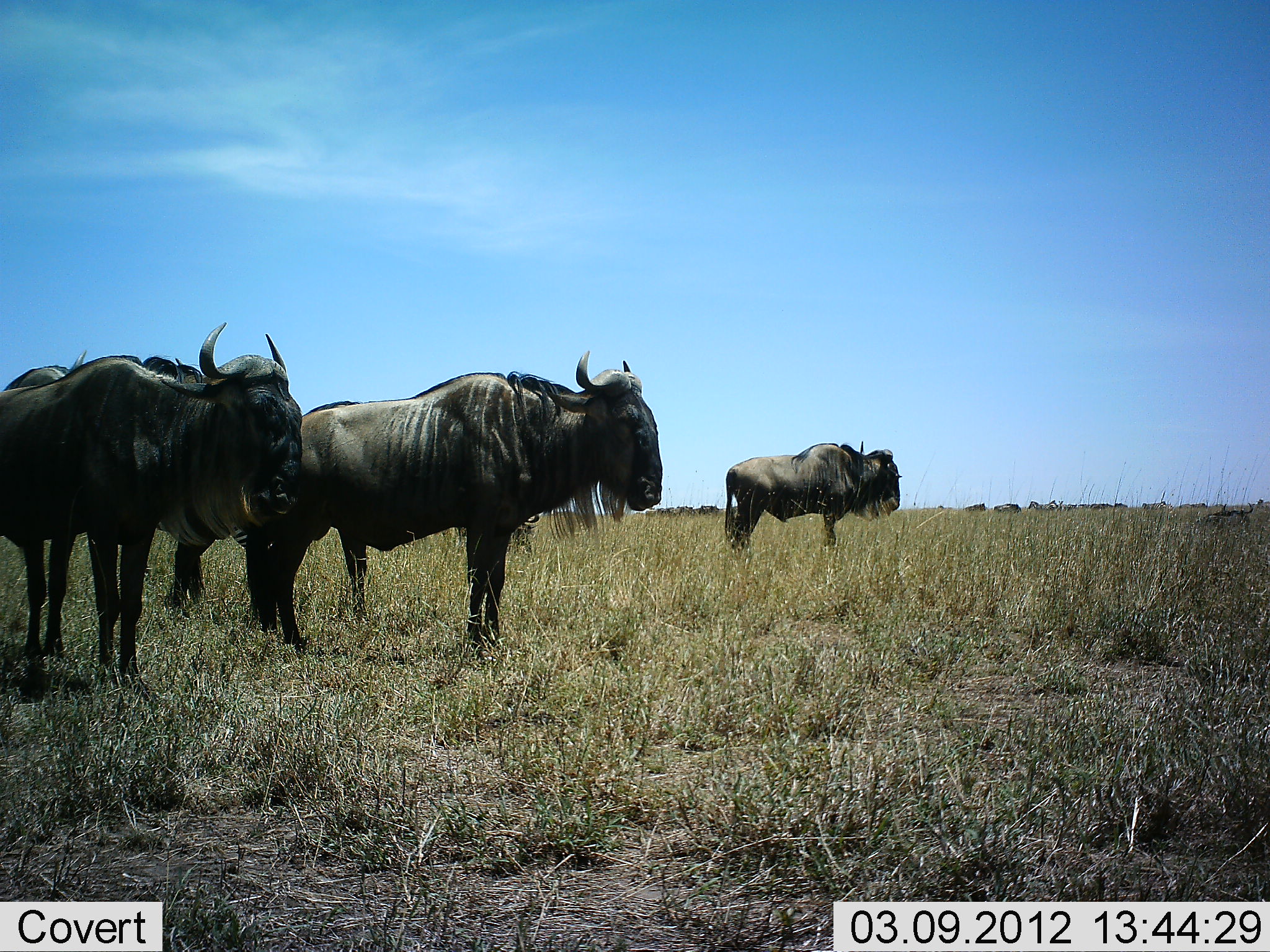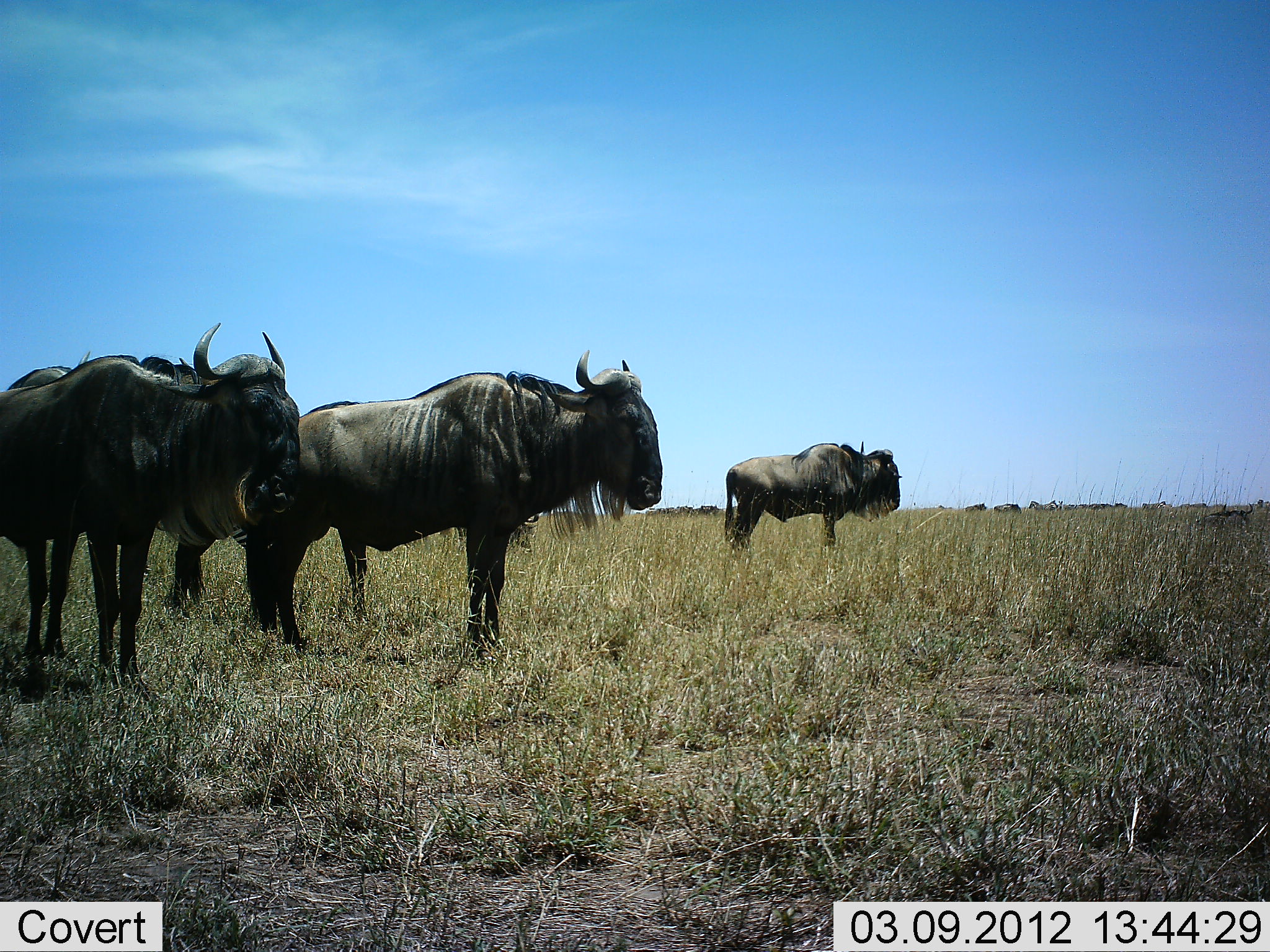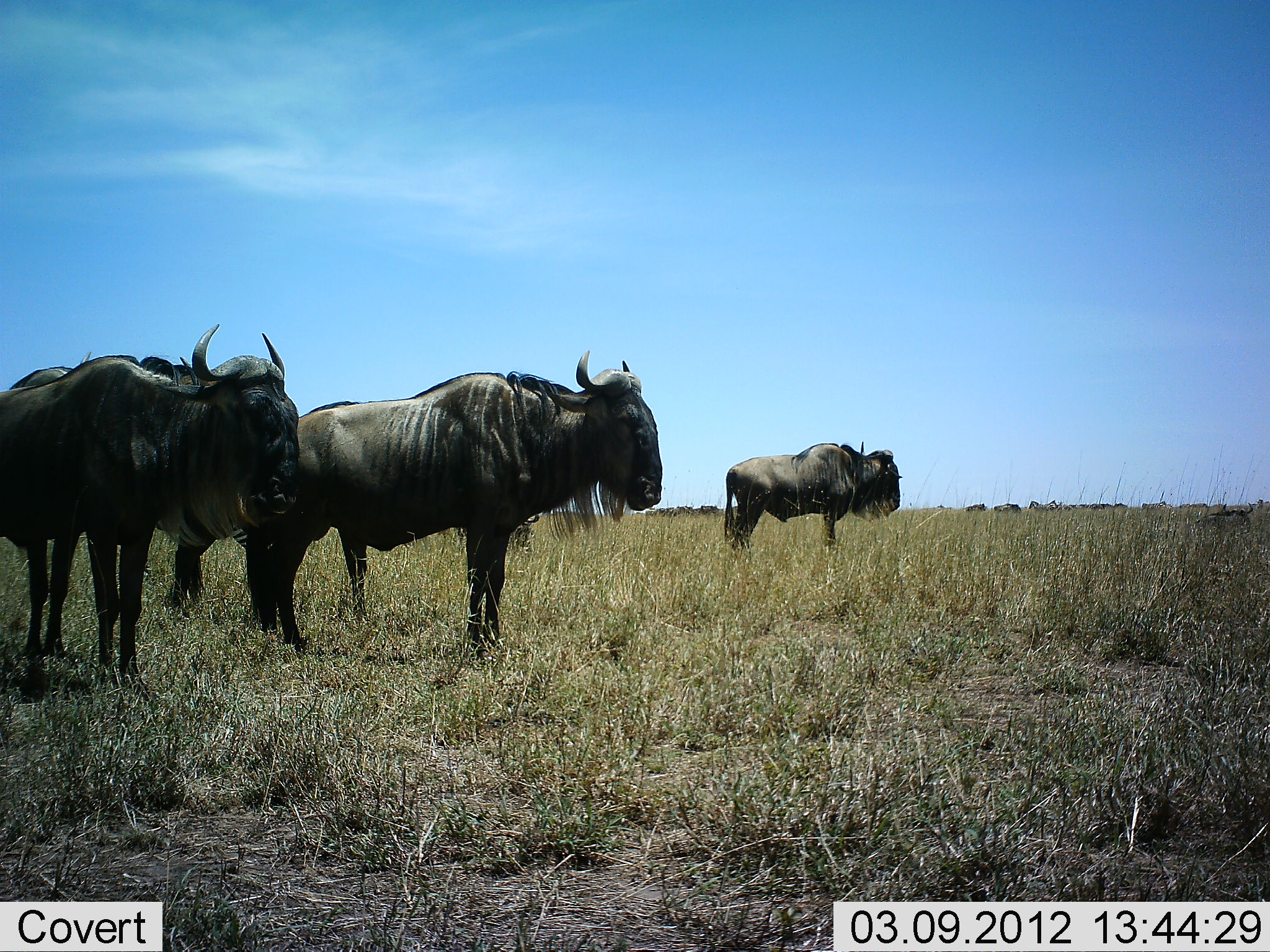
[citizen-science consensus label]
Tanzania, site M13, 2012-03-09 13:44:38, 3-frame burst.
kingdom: Animalia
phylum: Chordata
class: Mammalia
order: Artiodactyla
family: Bovidae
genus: Connochaetes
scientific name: Connochaetes taurinus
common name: blue wildebeest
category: wildebeest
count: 4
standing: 100%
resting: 0%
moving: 0%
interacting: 0%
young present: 0%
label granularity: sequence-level